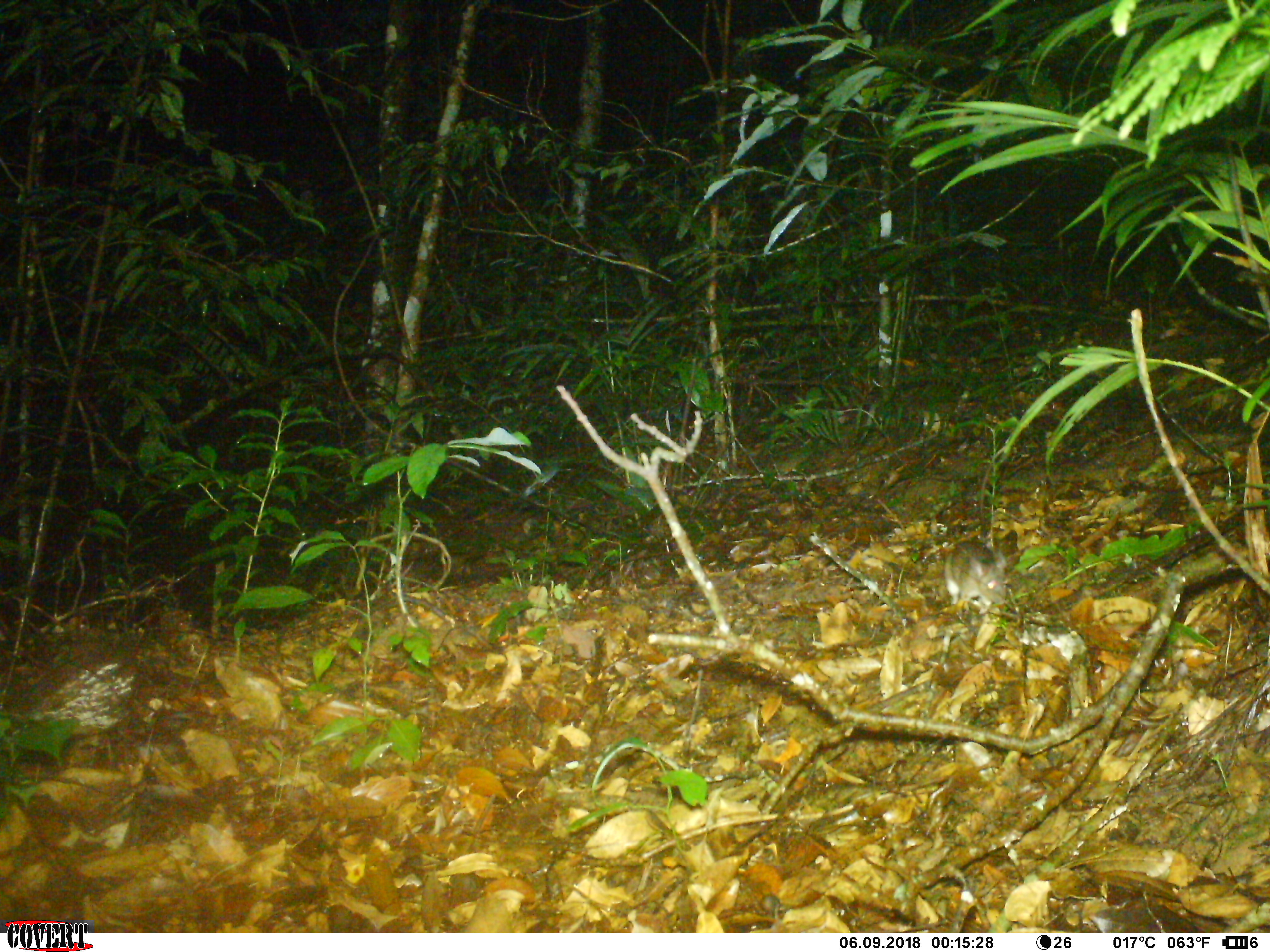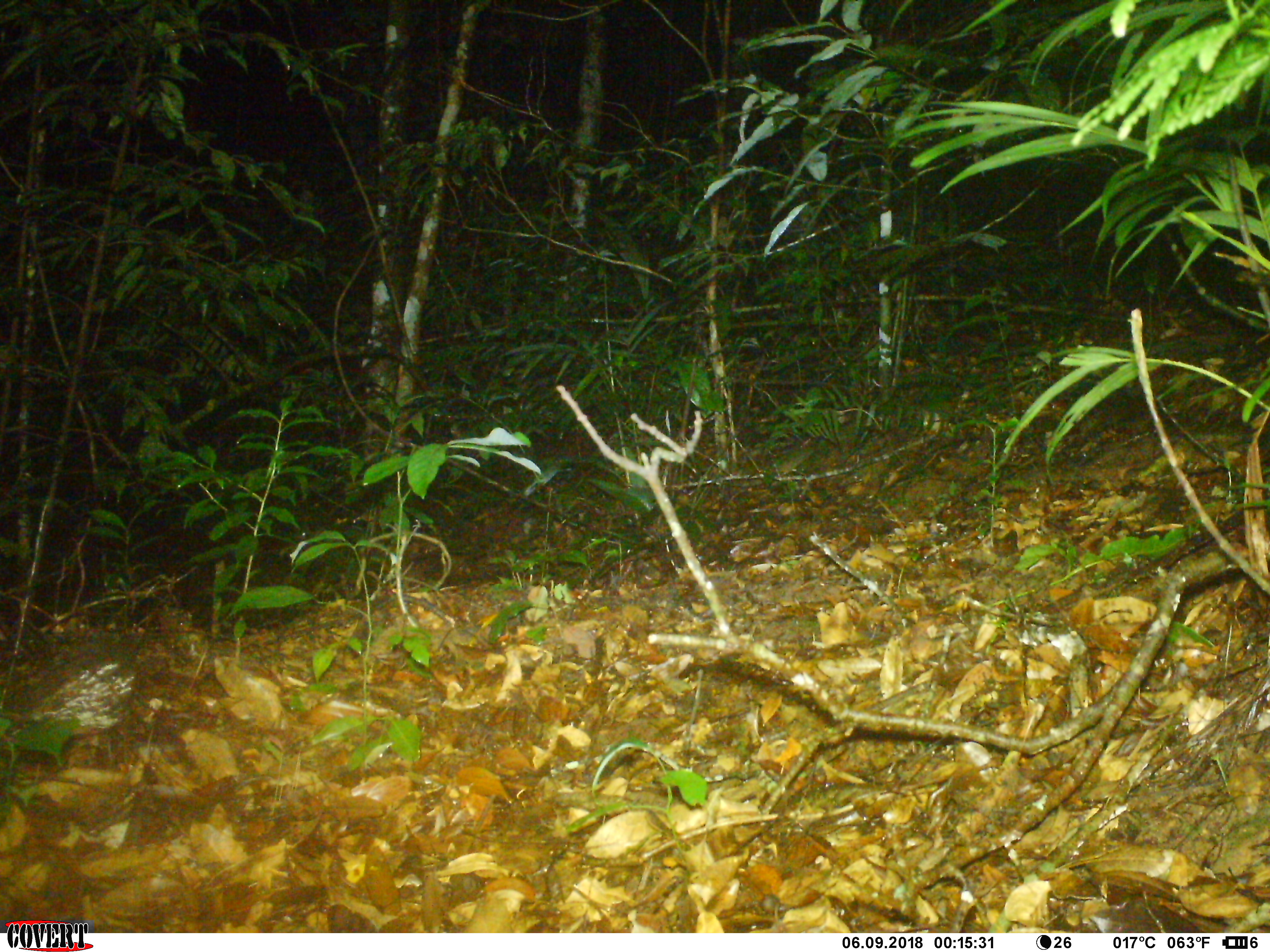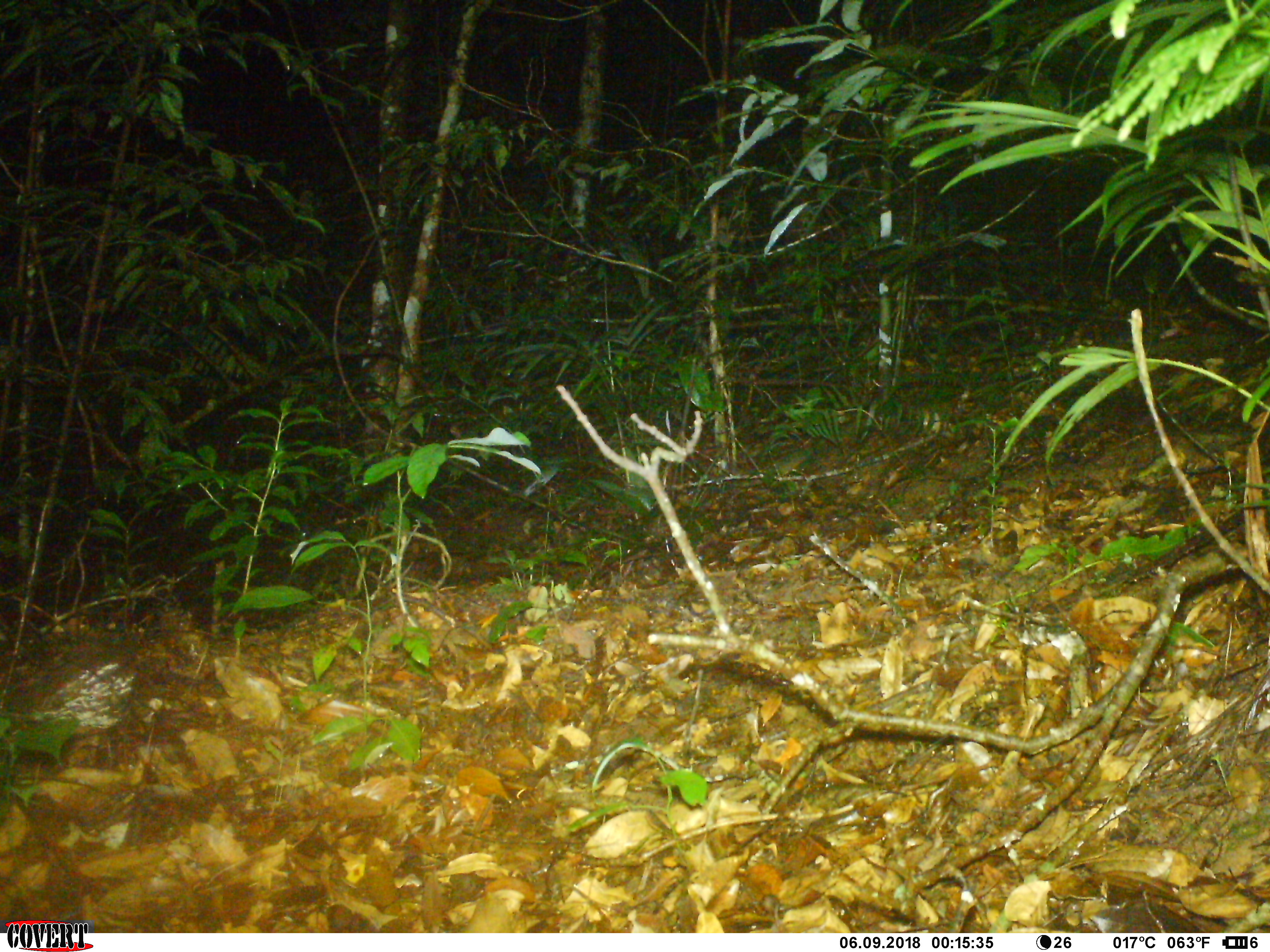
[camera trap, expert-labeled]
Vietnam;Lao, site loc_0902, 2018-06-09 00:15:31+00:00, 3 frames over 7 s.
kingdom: Animalia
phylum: Chordata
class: Mammalia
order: Rodentia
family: Muridae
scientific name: Muridae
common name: old-world mice and rats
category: unidentified murid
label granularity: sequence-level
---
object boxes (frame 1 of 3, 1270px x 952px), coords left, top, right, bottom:
unidentified murid: 942, 538, 1008, 618